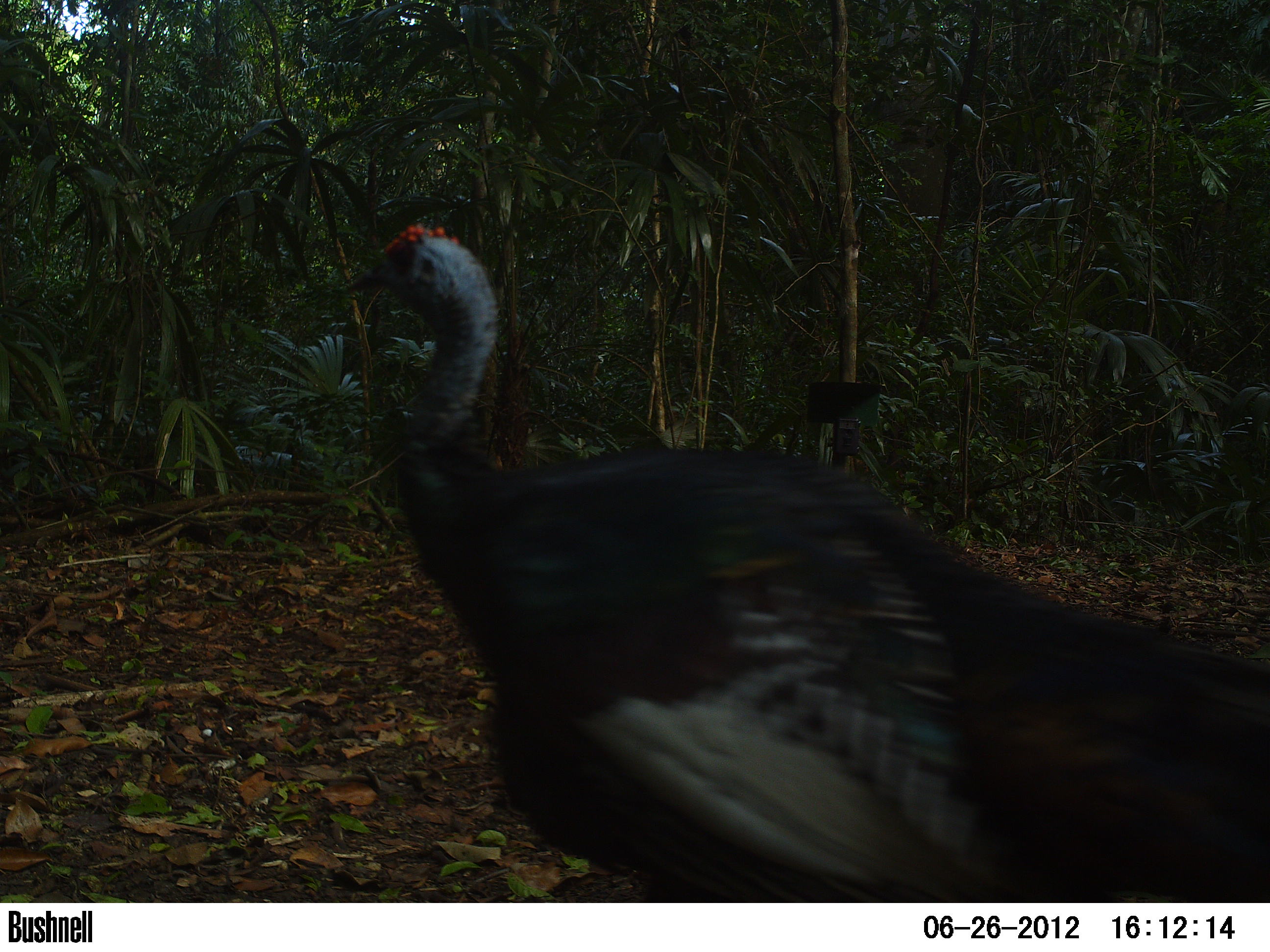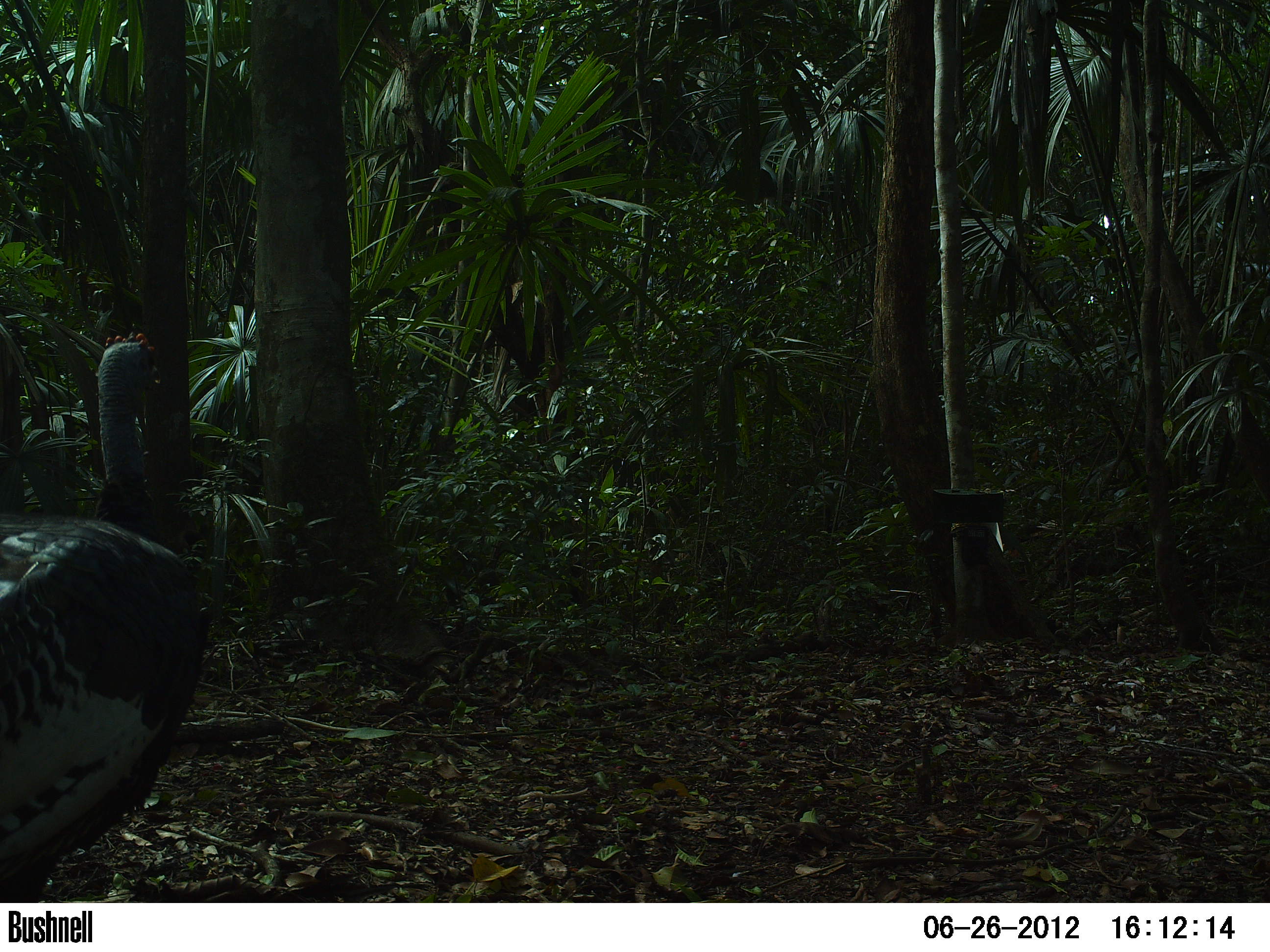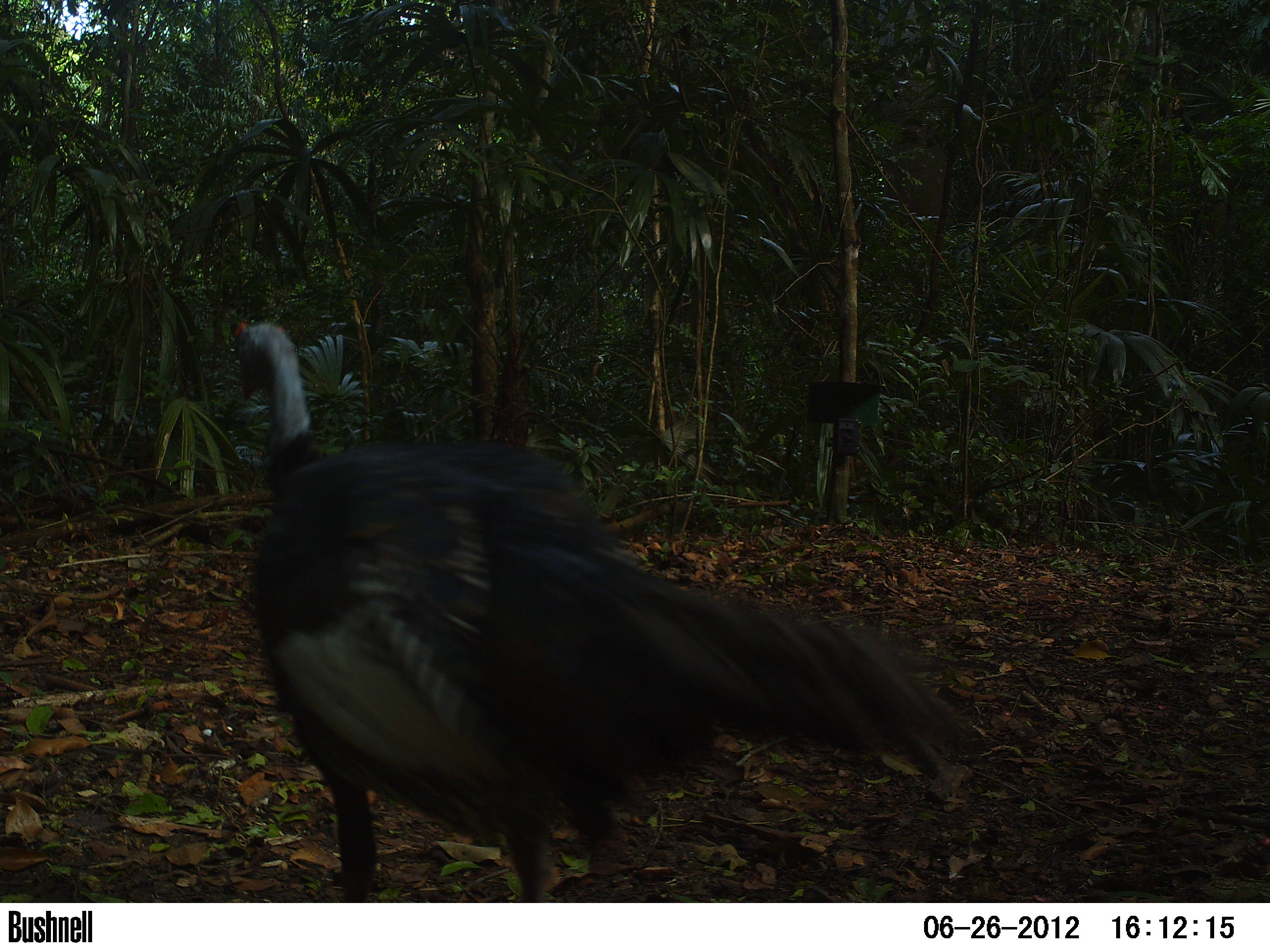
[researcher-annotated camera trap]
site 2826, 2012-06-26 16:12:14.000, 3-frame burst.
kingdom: Animalia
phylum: Chordata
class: Aves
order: Galliformes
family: Phasianidae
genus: Meleagris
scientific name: Meleagris ocellata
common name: ocellated turkey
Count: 1.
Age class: adult.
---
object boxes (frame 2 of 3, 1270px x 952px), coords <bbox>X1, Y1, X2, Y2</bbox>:
meleagris ocellata: <bbox>0, 329, 206, 903</bbox>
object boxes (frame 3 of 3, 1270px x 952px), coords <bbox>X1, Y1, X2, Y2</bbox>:
meleagris ocellata: <bbox>226, 313, 975, 899</bbox>